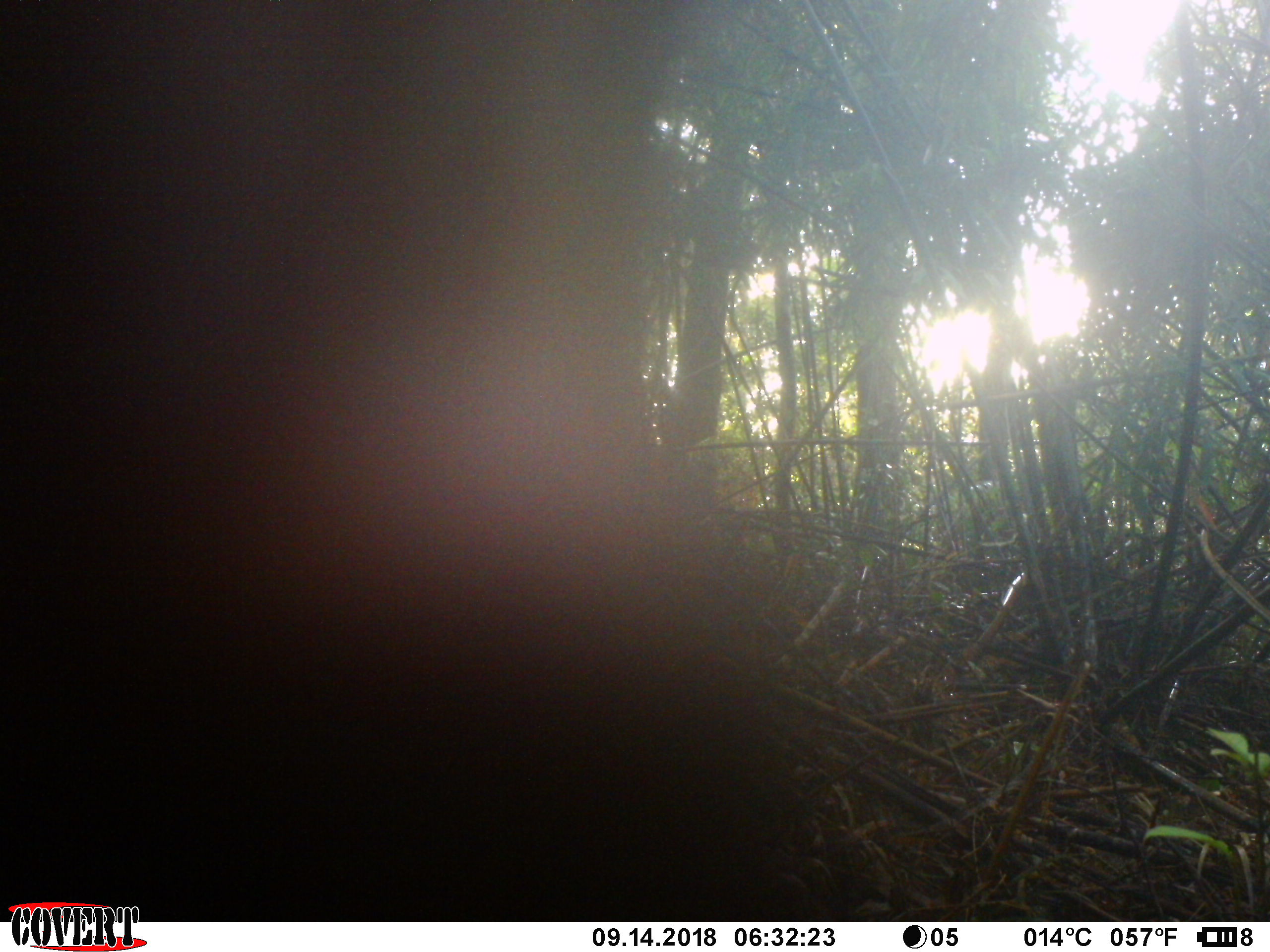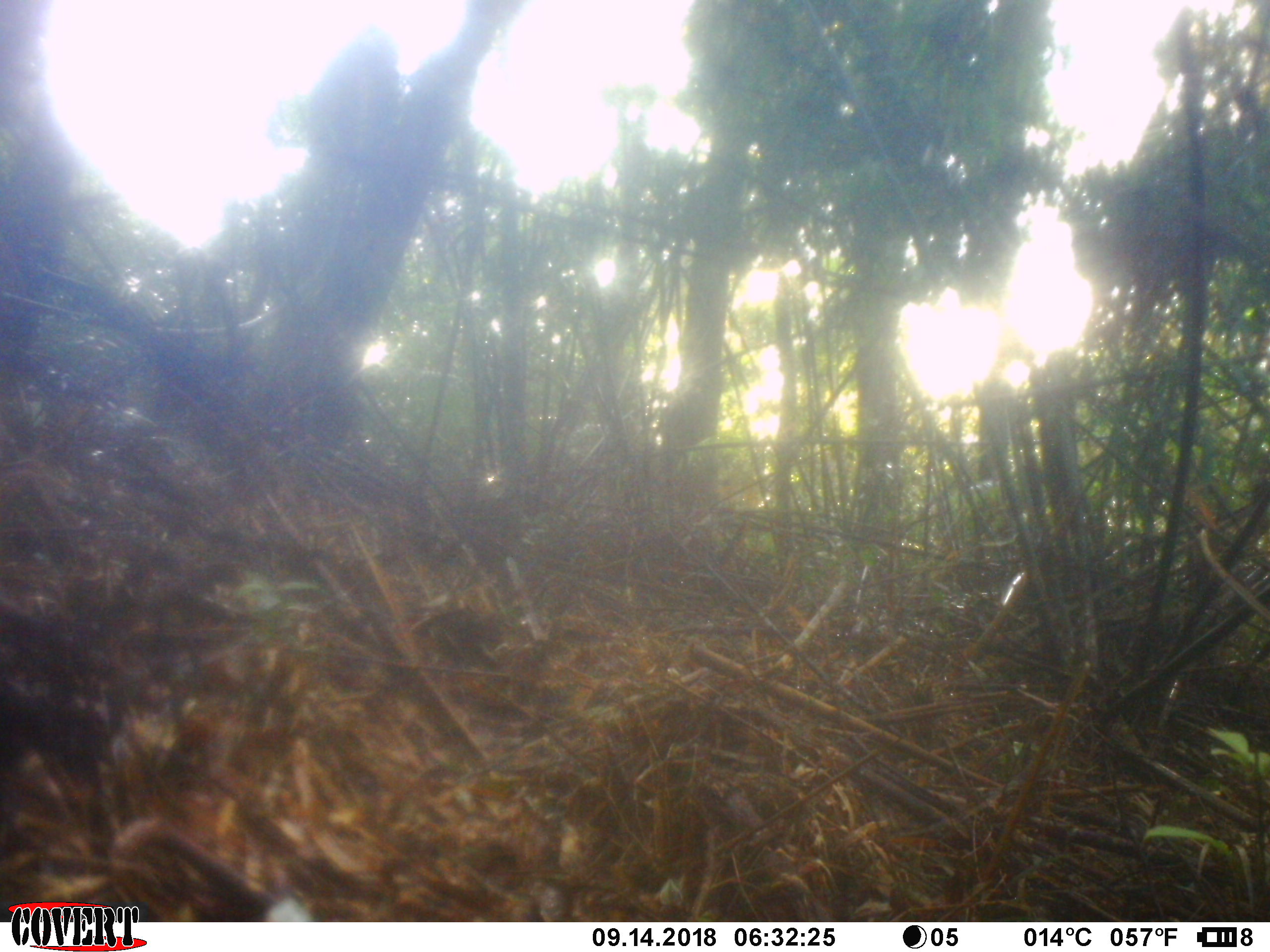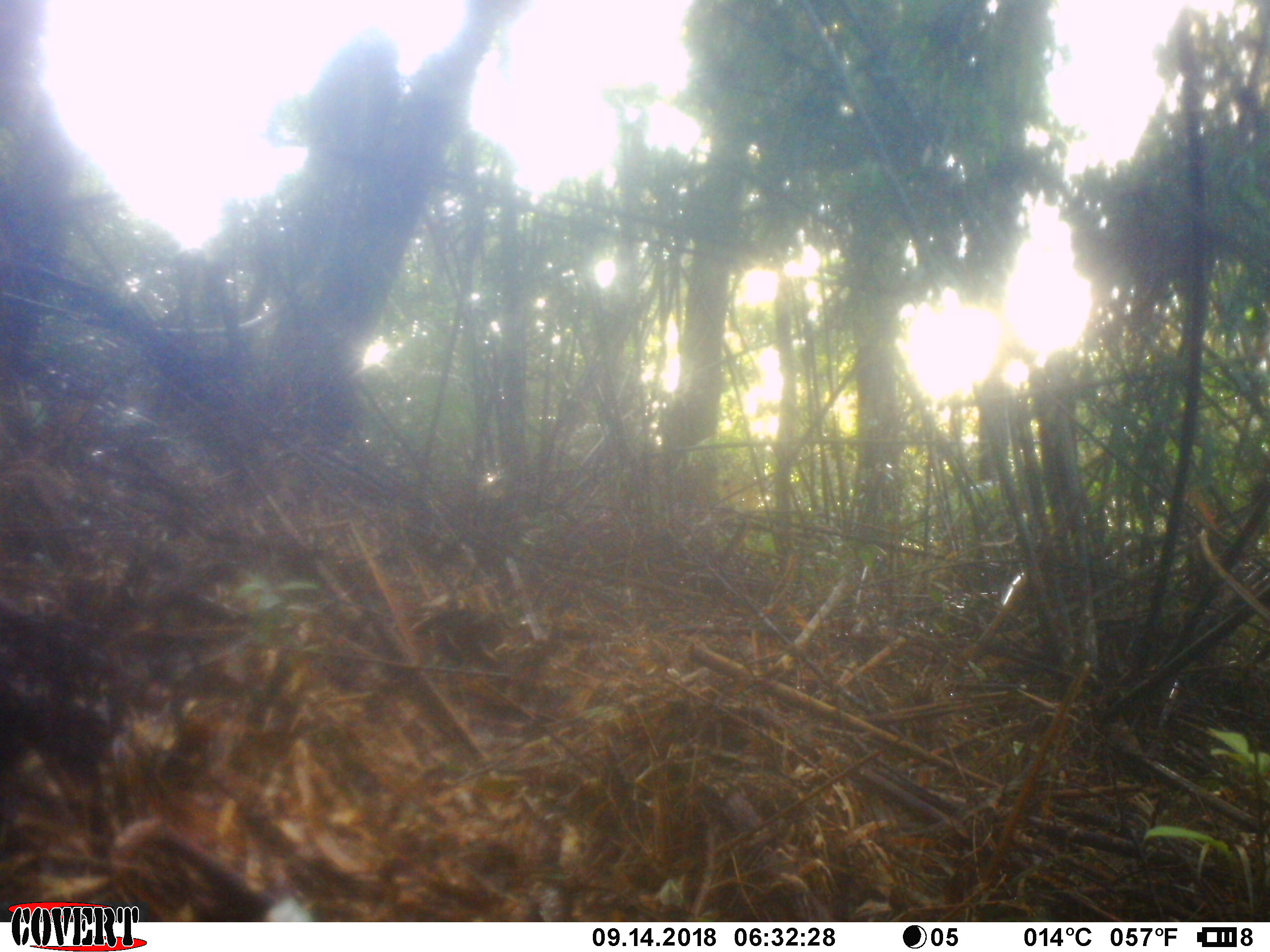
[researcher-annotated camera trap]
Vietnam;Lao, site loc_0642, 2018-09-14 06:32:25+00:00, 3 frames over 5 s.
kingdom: Animalia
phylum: Chordata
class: Mammalia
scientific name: Mammalia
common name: mammal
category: unidentified mammal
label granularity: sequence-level